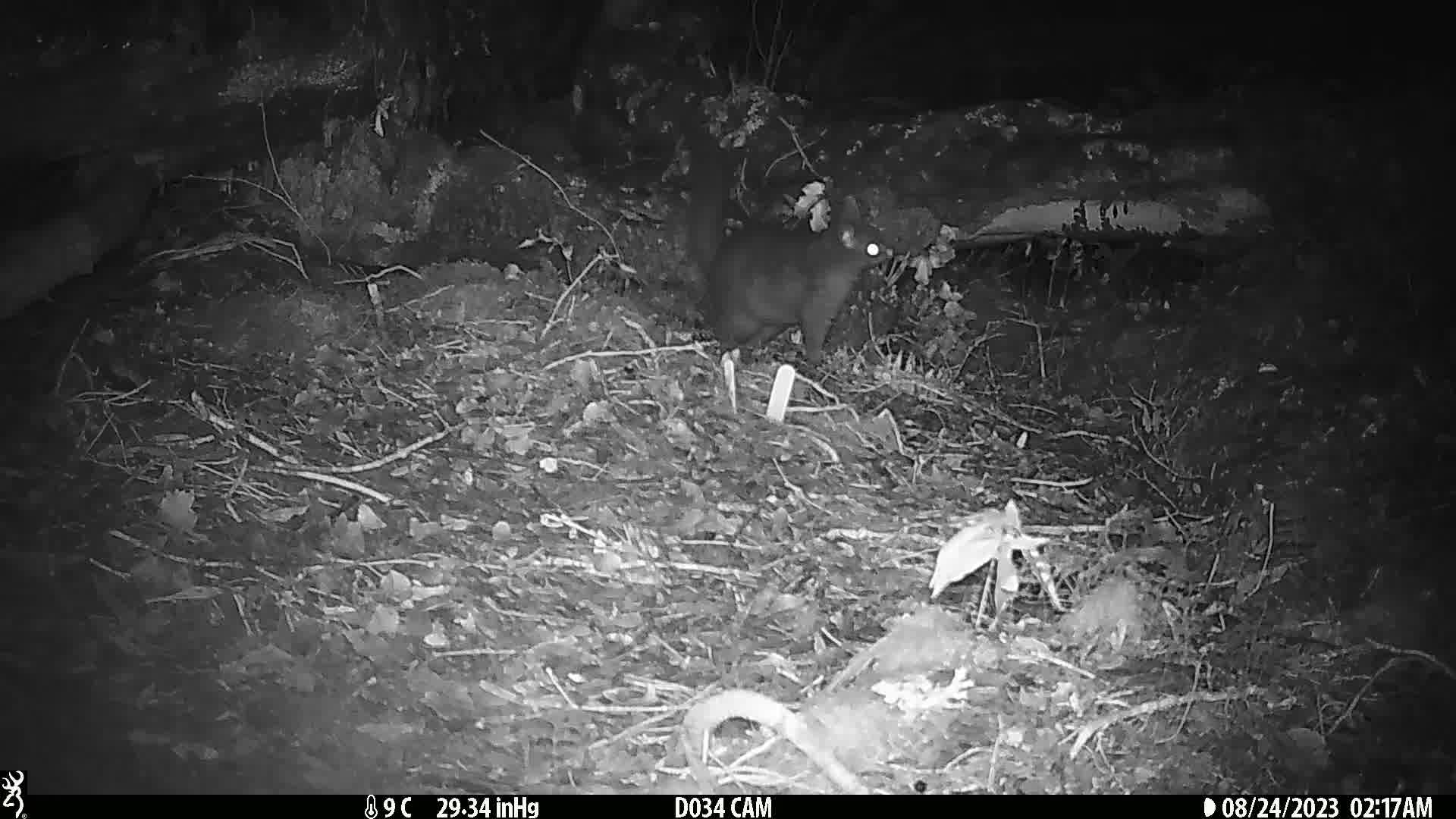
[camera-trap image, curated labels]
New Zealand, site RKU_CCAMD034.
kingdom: Animalia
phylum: Chordata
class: Mammalia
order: Diprotodontia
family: Phalangeridae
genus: Trichosurus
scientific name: Trichosurus vulpecula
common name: common brushtail possum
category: possum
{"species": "possum (common brushtail possum) (Trichosurus vulpecula)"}